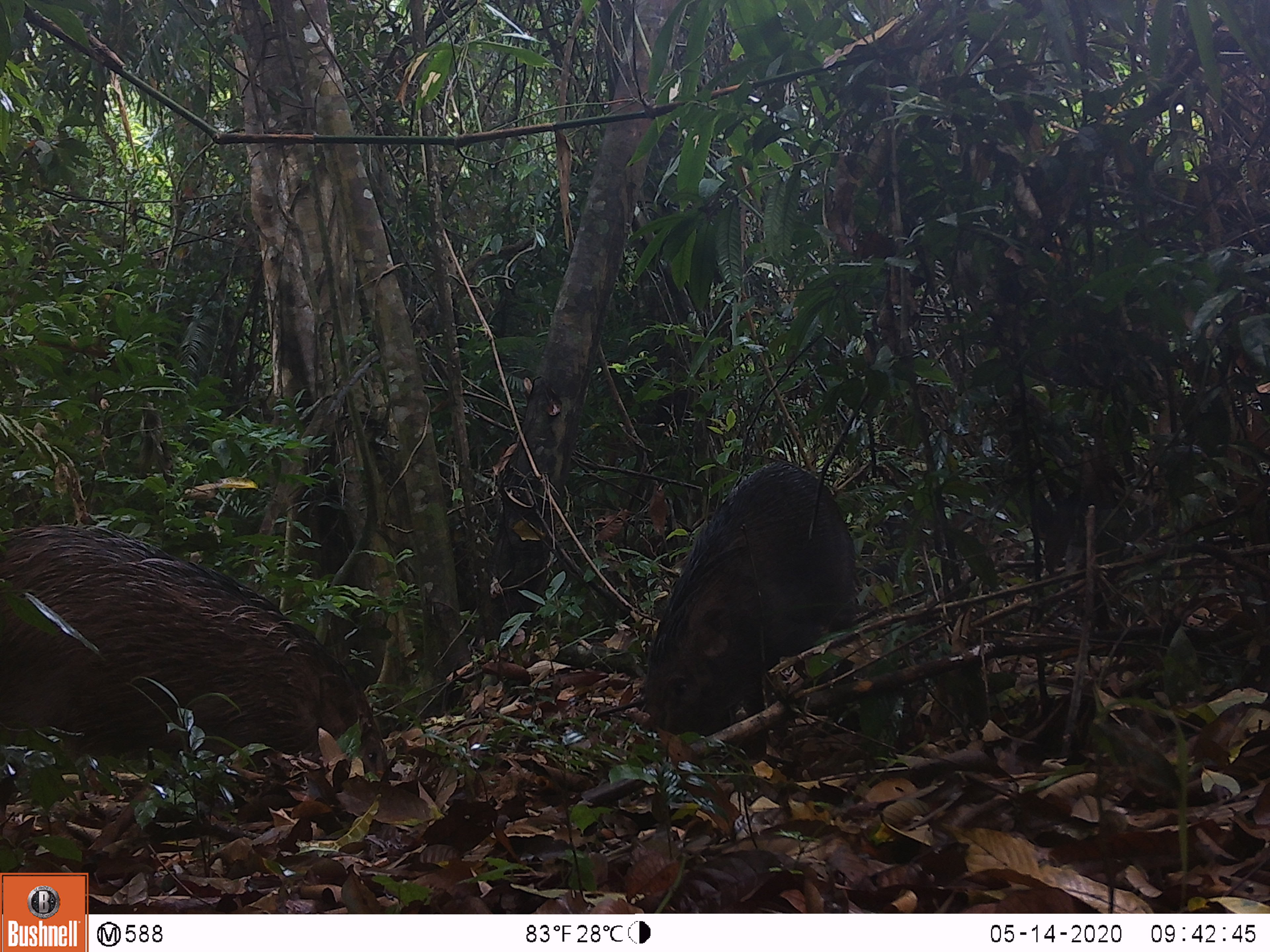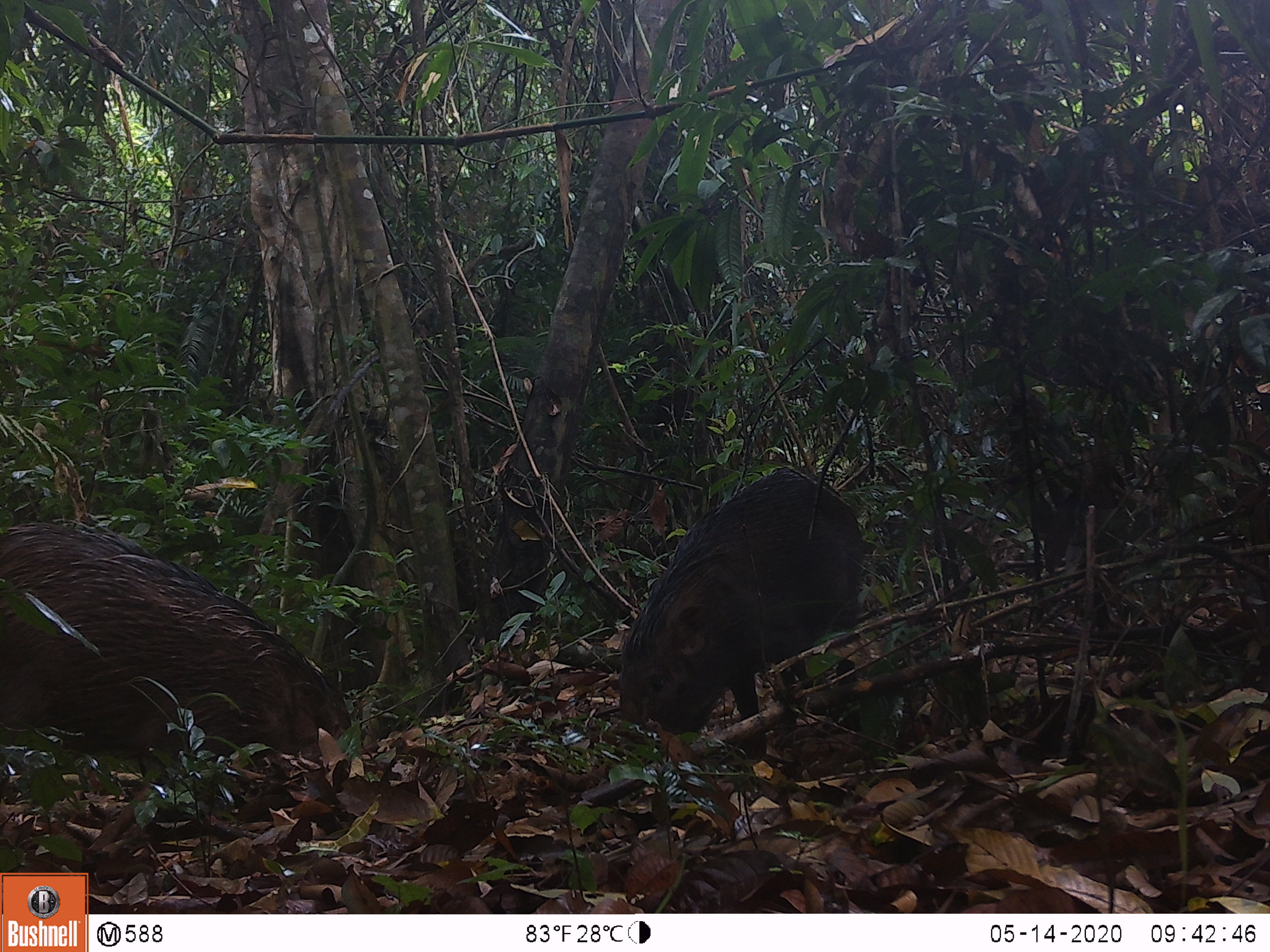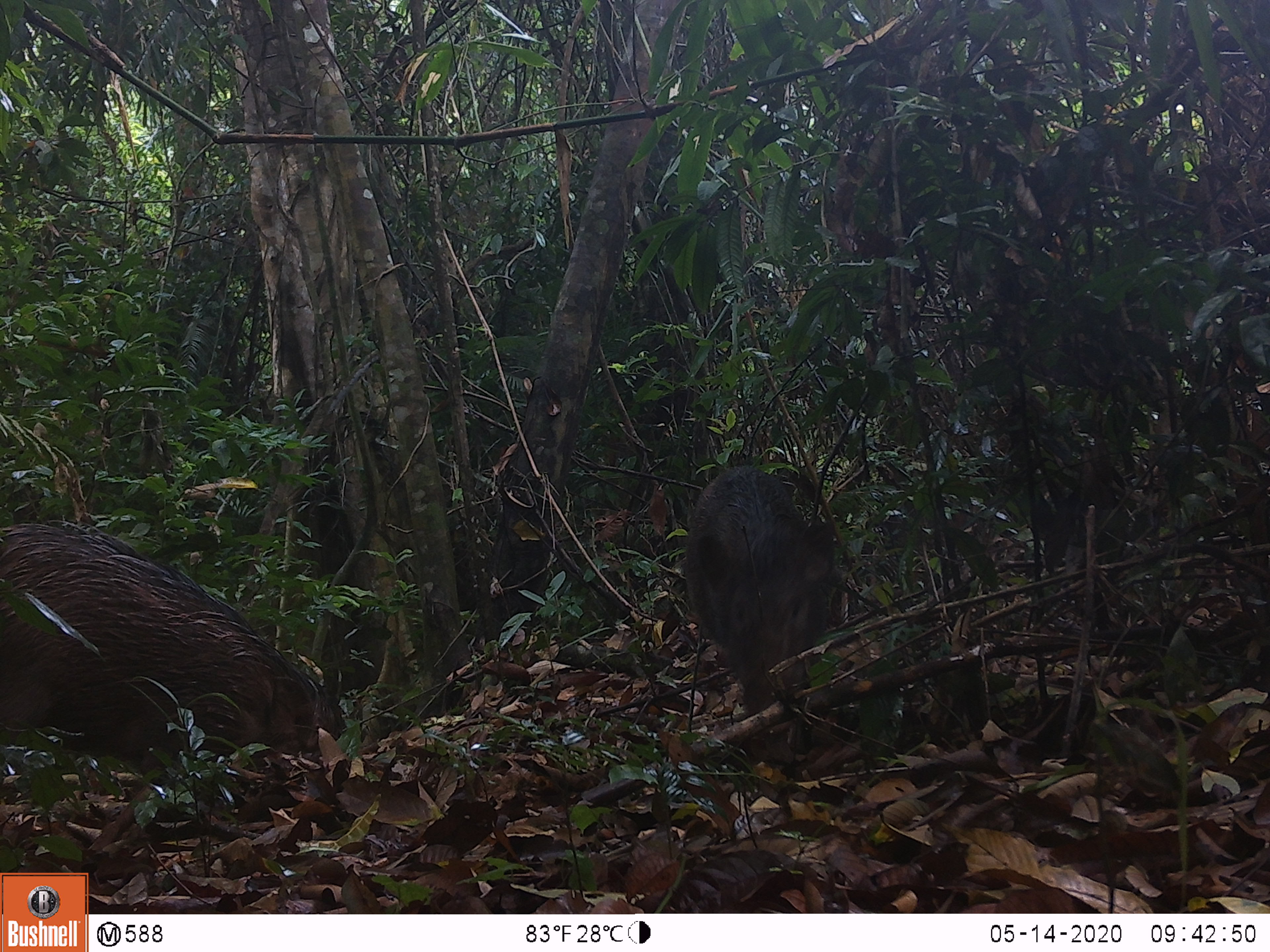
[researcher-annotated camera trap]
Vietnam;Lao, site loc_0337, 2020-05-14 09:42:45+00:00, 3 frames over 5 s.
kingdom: Animalia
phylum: Chordata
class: Mammalia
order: Artiodactyla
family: Suidae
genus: Sus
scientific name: Sus scrofa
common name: eurasian wild pig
Eurasian wild pig (Sus scrofa). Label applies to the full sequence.